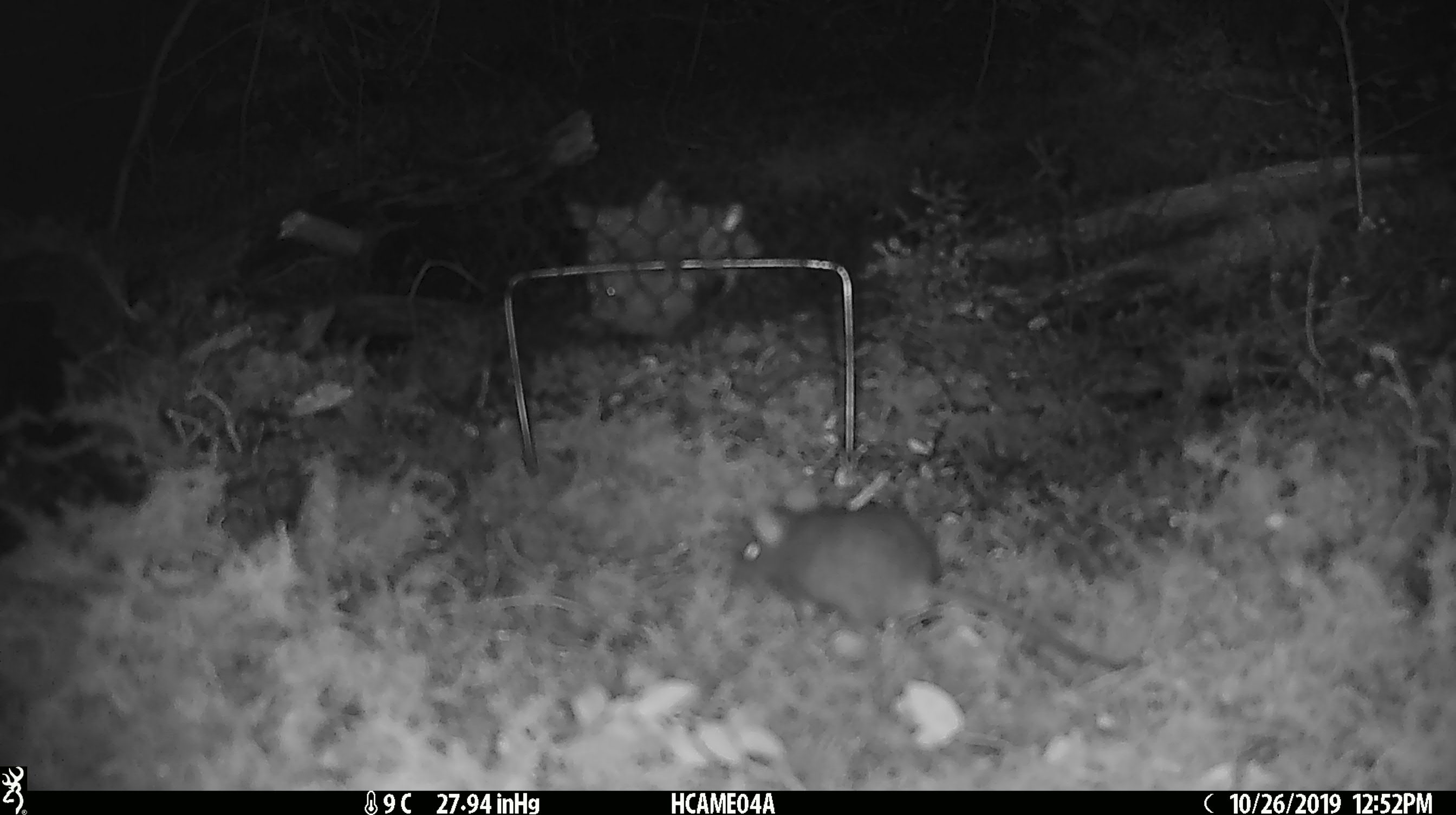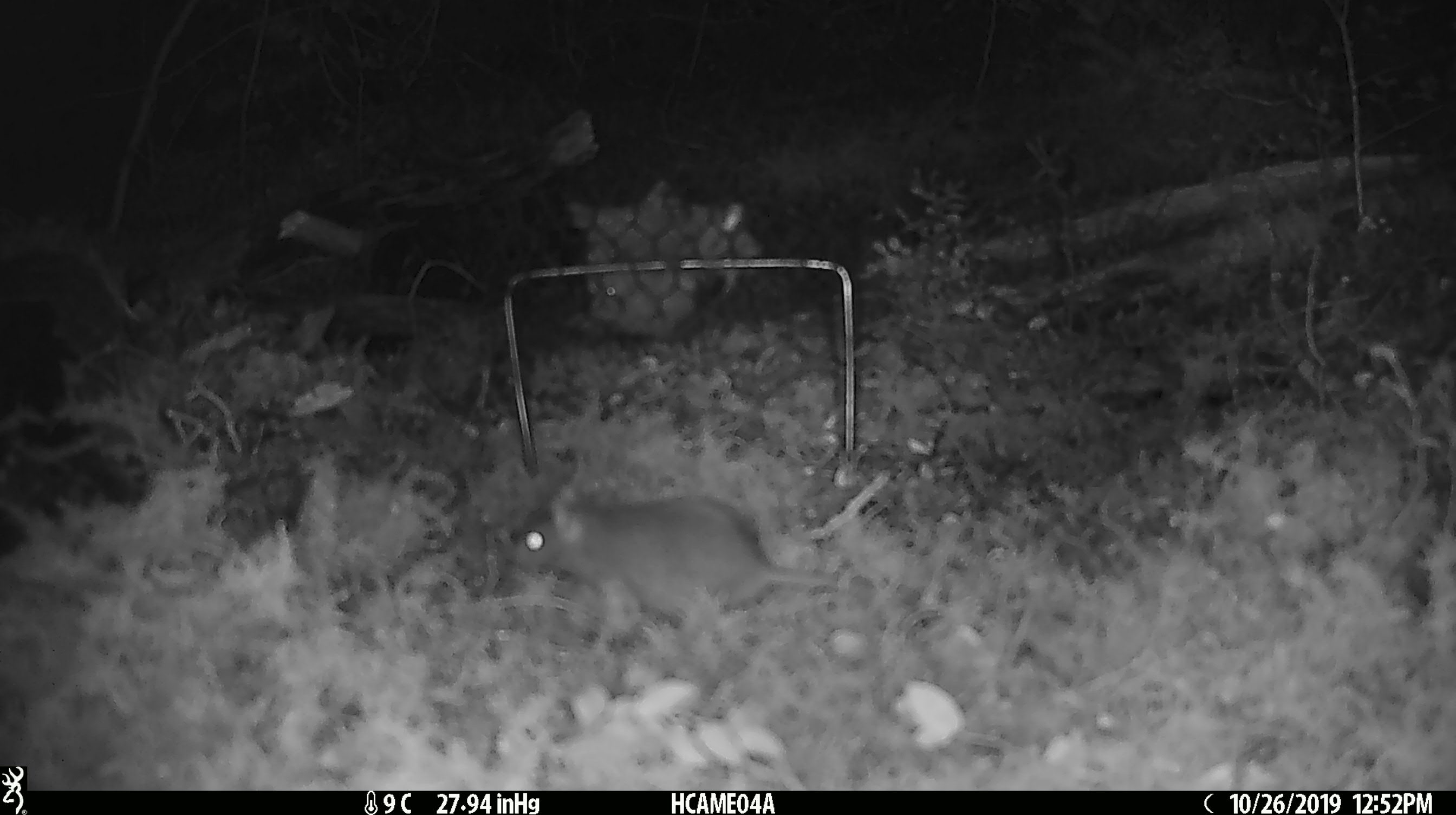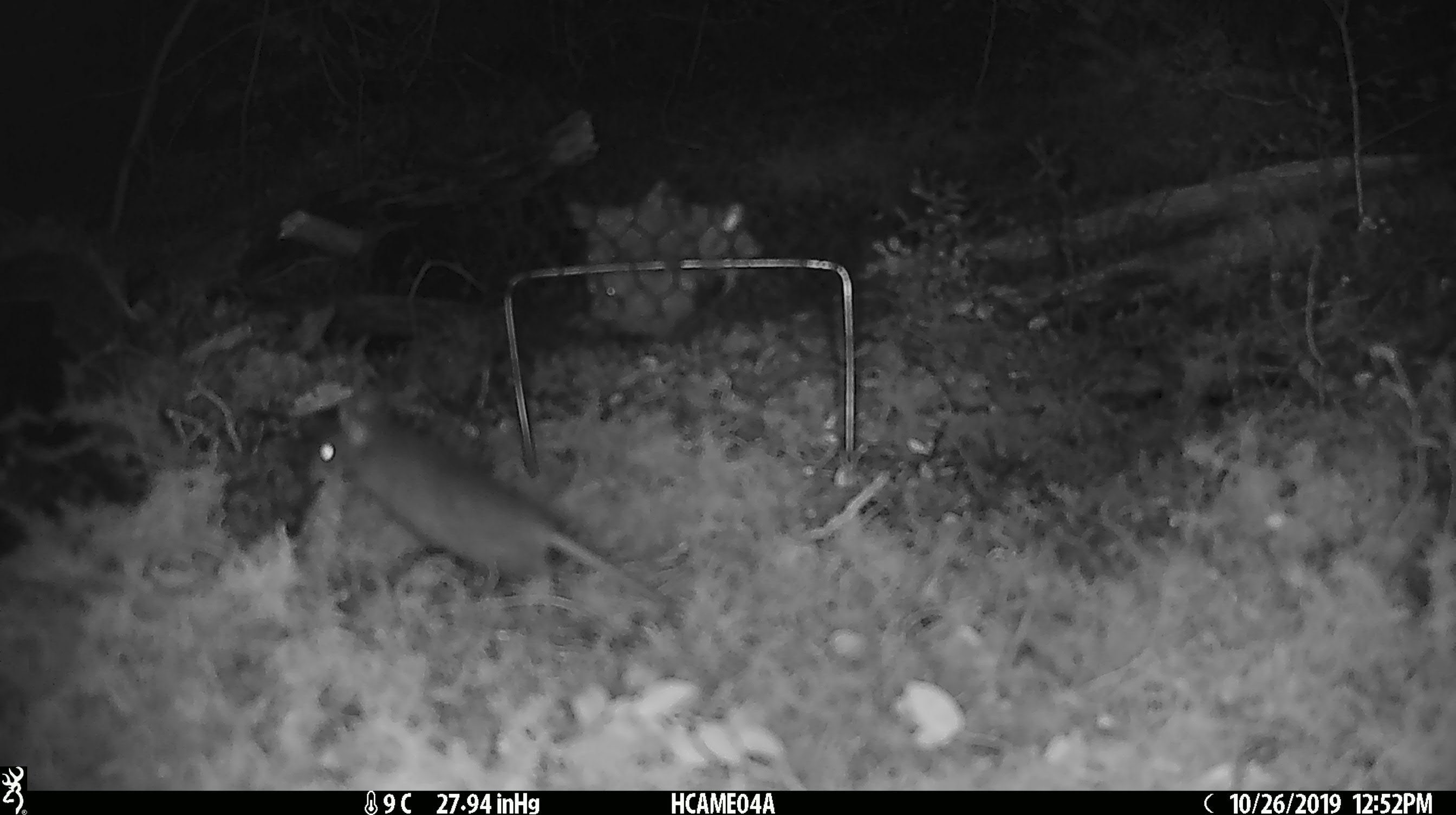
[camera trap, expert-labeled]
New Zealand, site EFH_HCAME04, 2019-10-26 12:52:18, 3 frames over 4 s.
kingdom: Animalia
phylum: Chordata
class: Mammalia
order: Rodentia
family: Muridae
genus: Mus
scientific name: Mus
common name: mouse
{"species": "mouse (Mus)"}